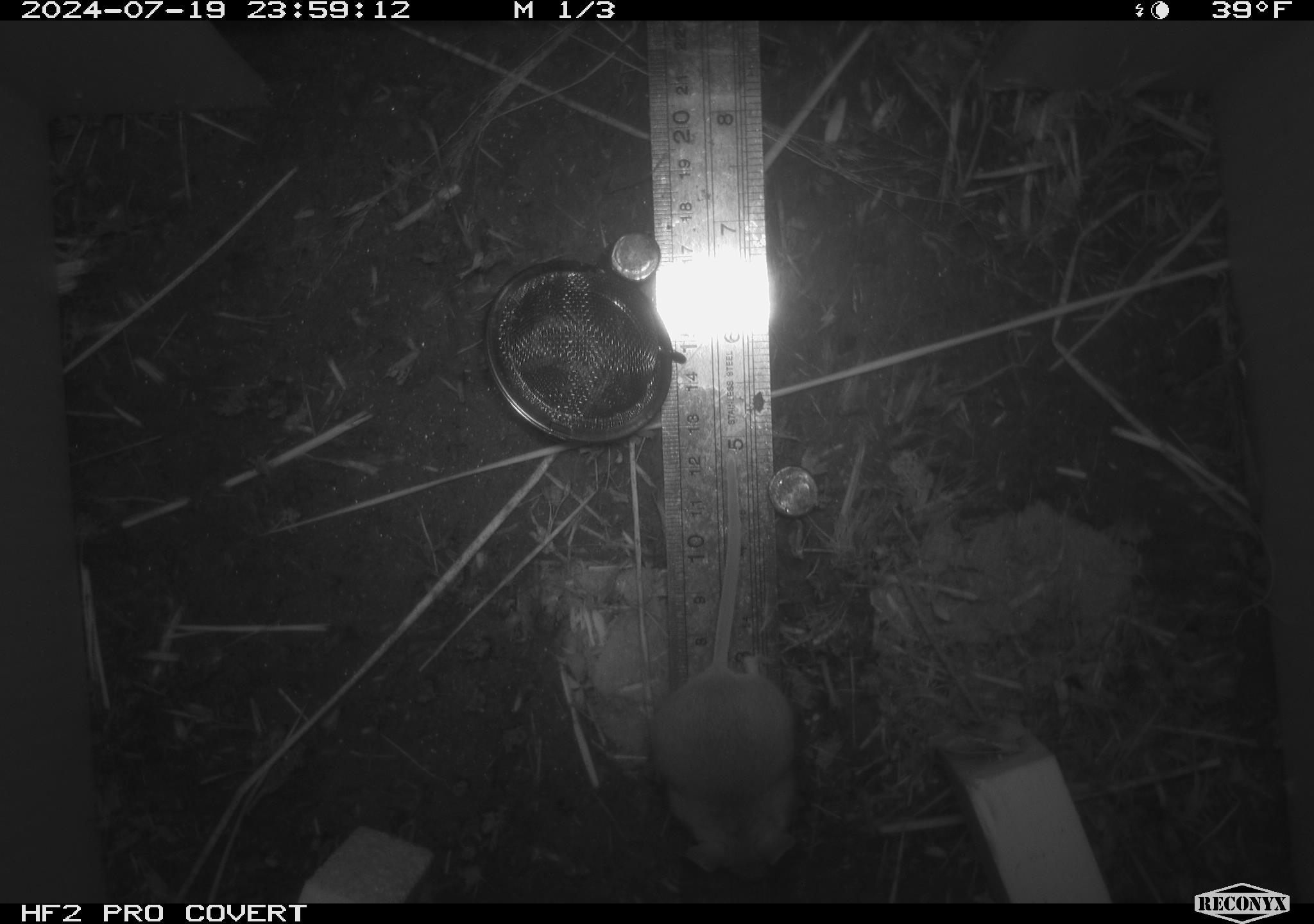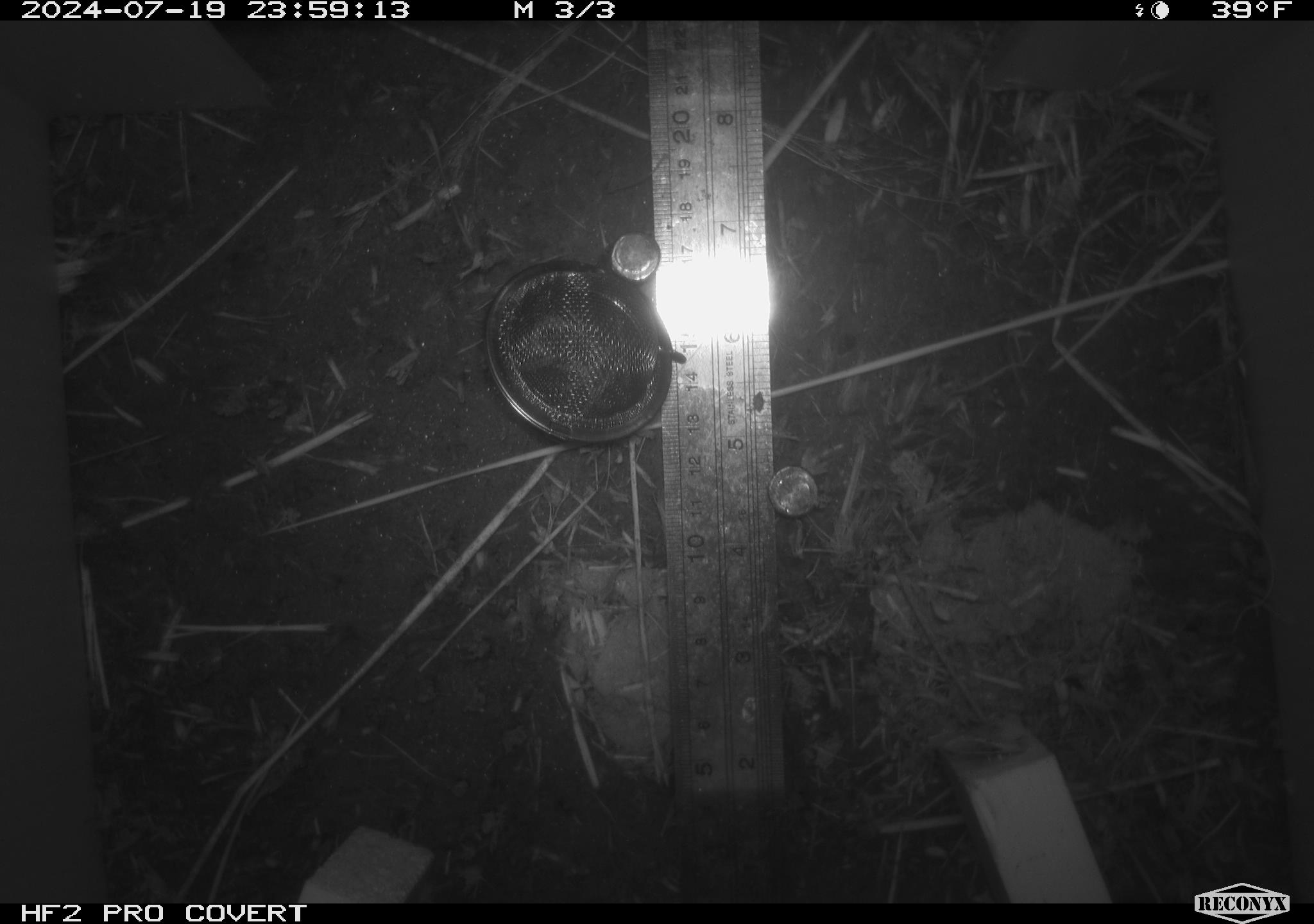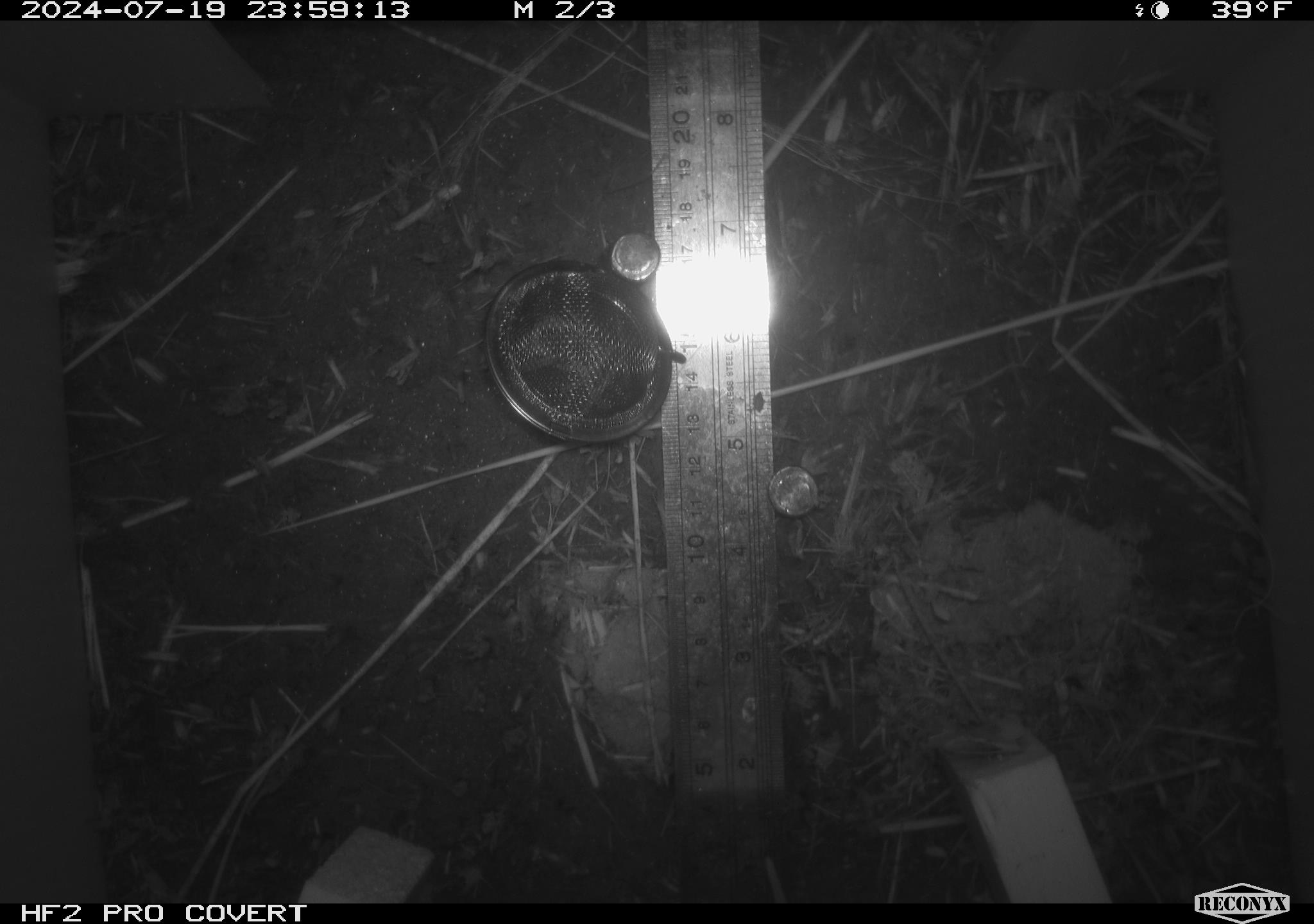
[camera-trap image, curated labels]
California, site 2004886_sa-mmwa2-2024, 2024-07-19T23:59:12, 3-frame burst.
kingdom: Animalia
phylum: Chordata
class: Mammalia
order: Rodentia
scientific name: Rodentia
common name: mouse species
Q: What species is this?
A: Mouse species (Rodentia).